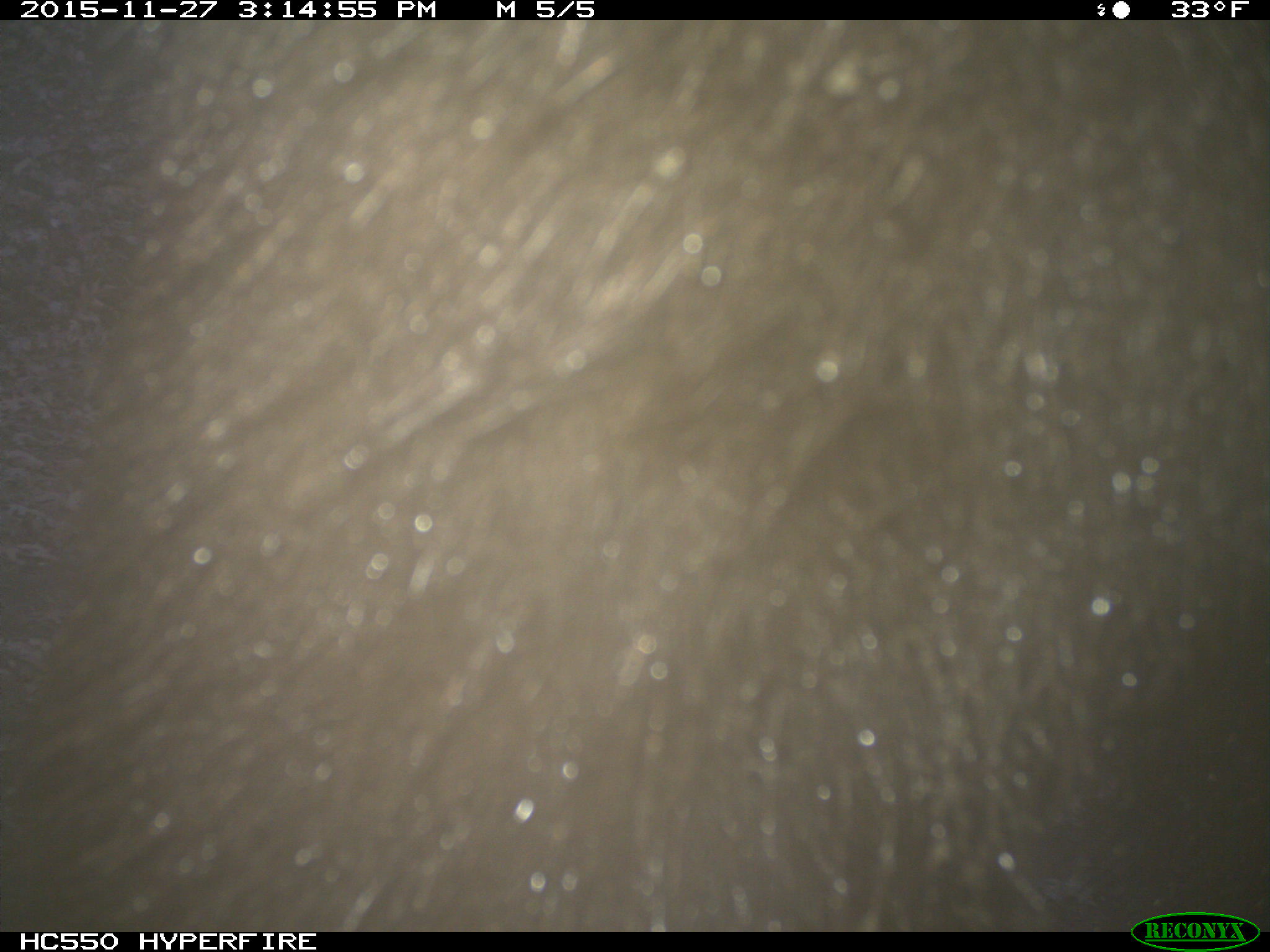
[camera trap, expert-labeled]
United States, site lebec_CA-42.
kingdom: Animalia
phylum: Chordata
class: Mammalia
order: Carnivora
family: Ursidae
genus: Ursus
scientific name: Ursus americanus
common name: american black bear